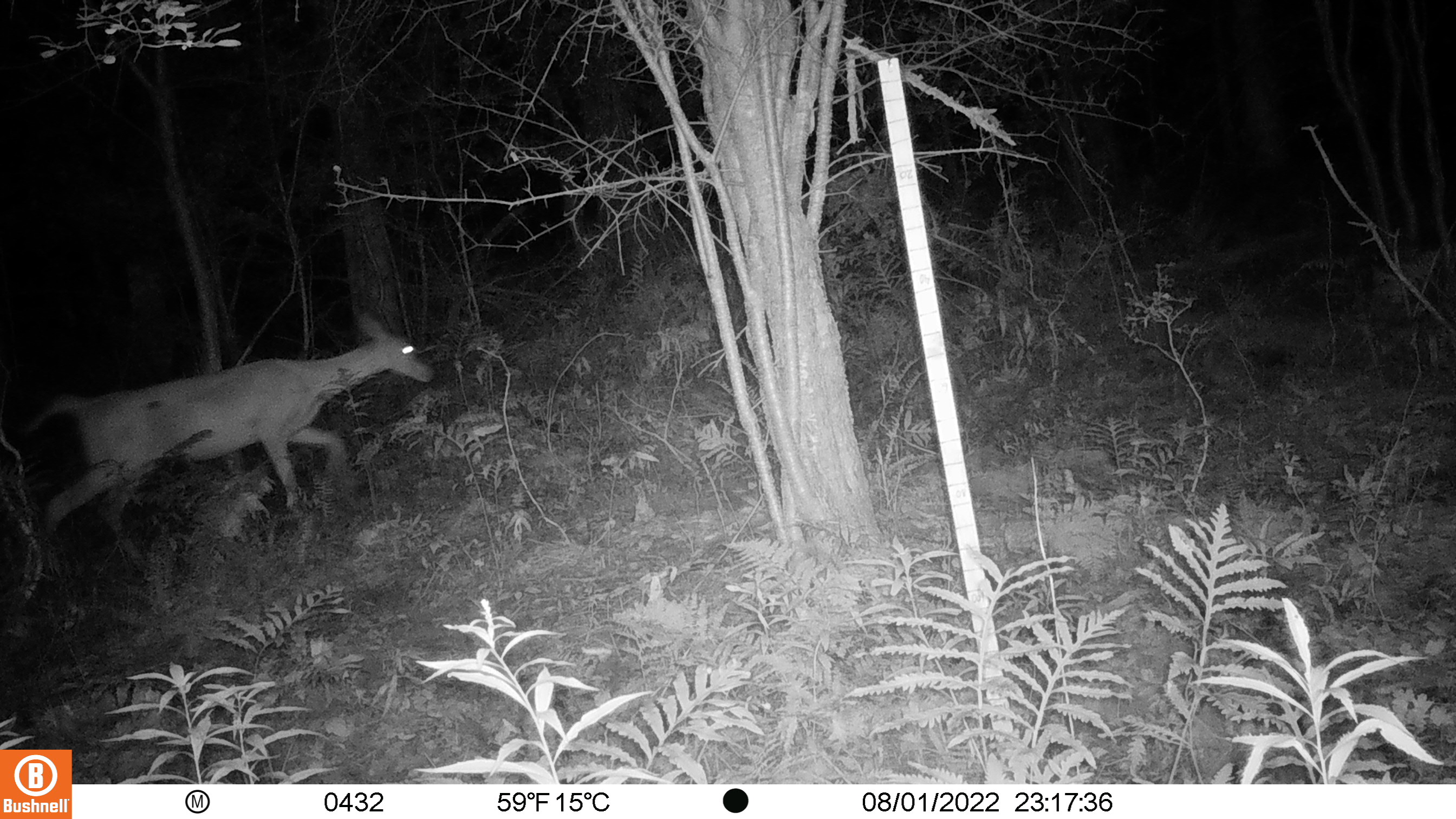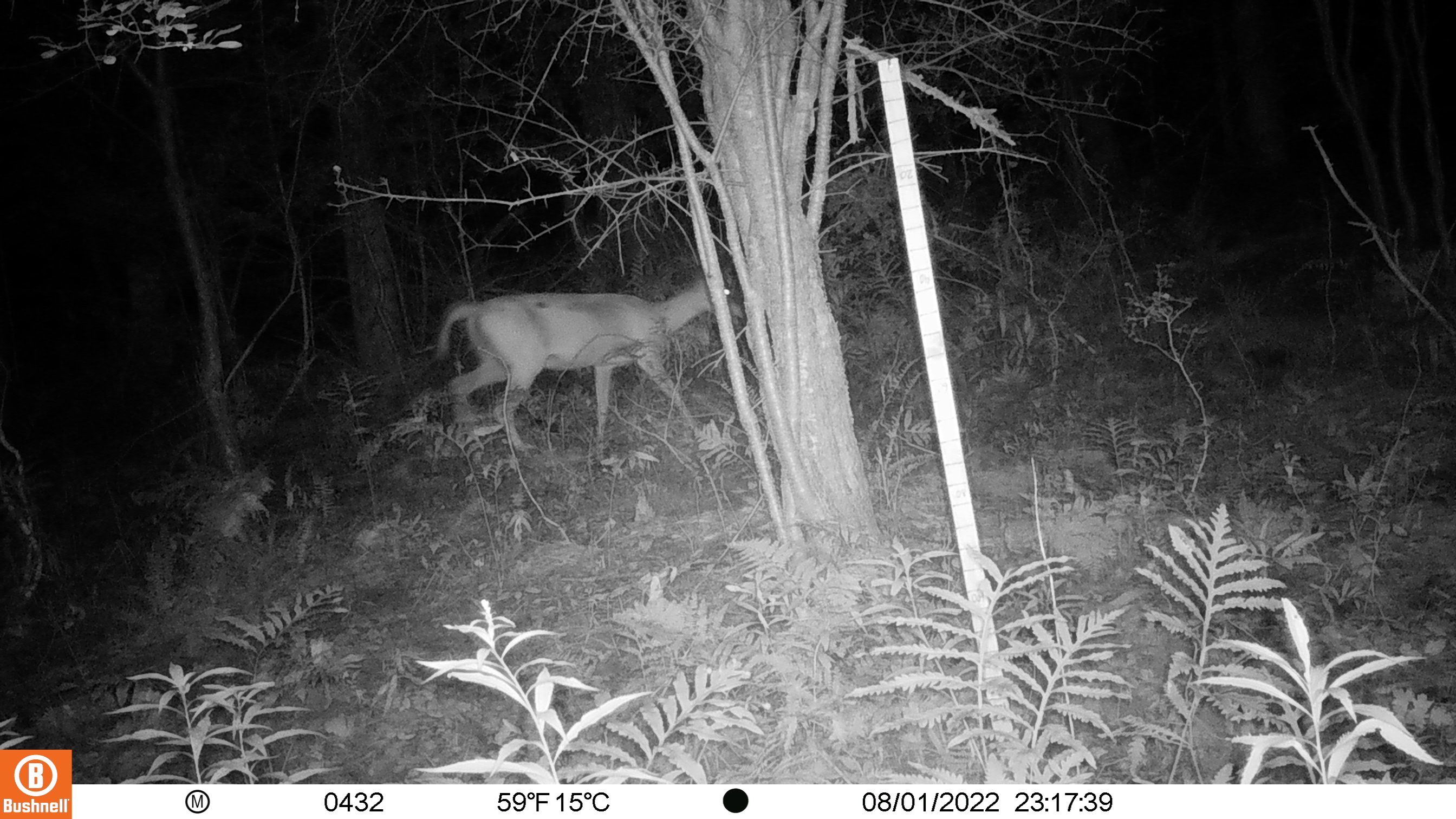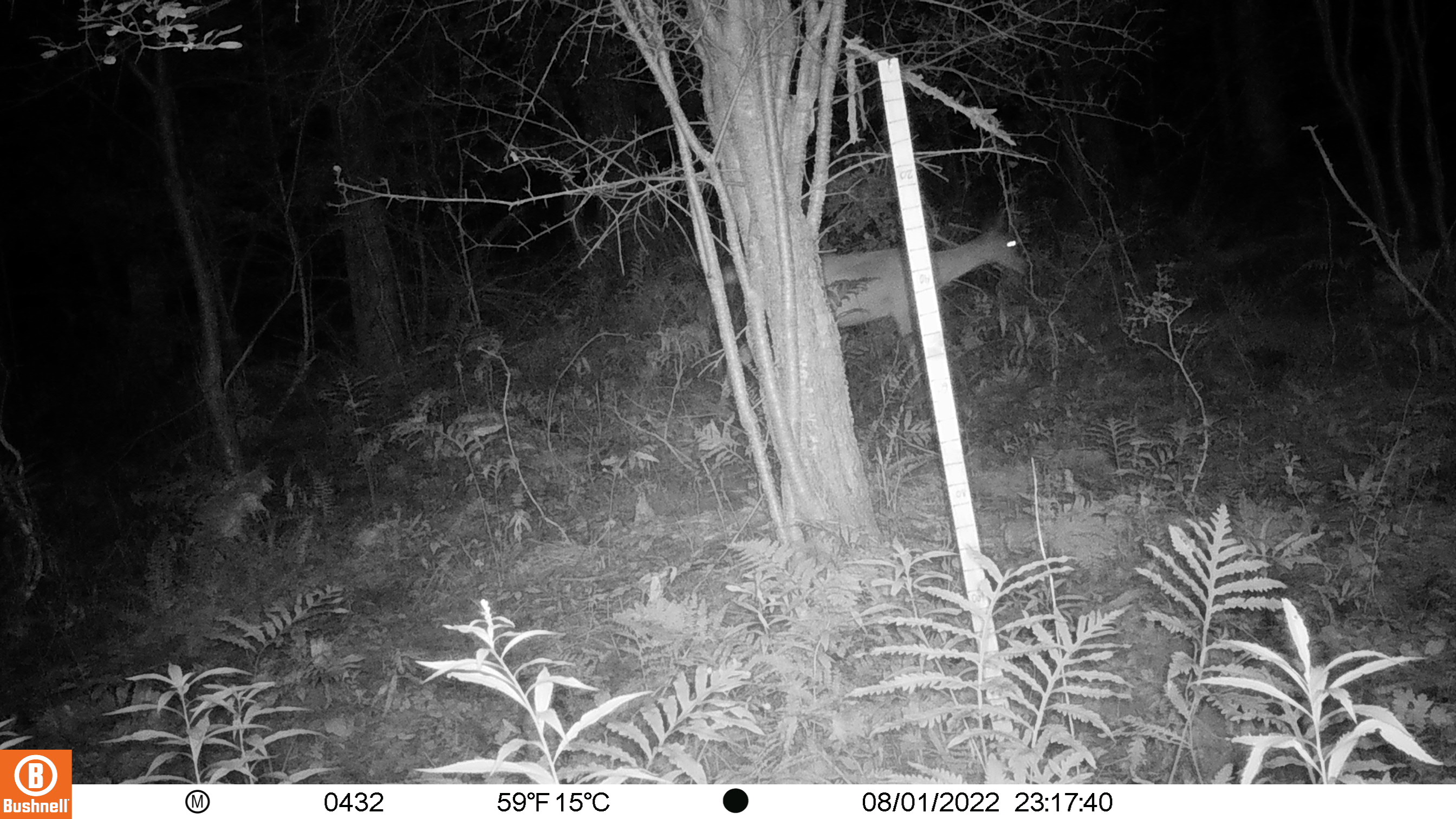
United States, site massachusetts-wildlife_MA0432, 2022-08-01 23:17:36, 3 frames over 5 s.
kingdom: Animalia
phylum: Chordata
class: Mammalia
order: Artiodactyla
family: Cervidae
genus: Odocoileus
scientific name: Odocoileus virginianus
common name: white-tailed deer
White-tailed deer (Odocoileus virginianus).